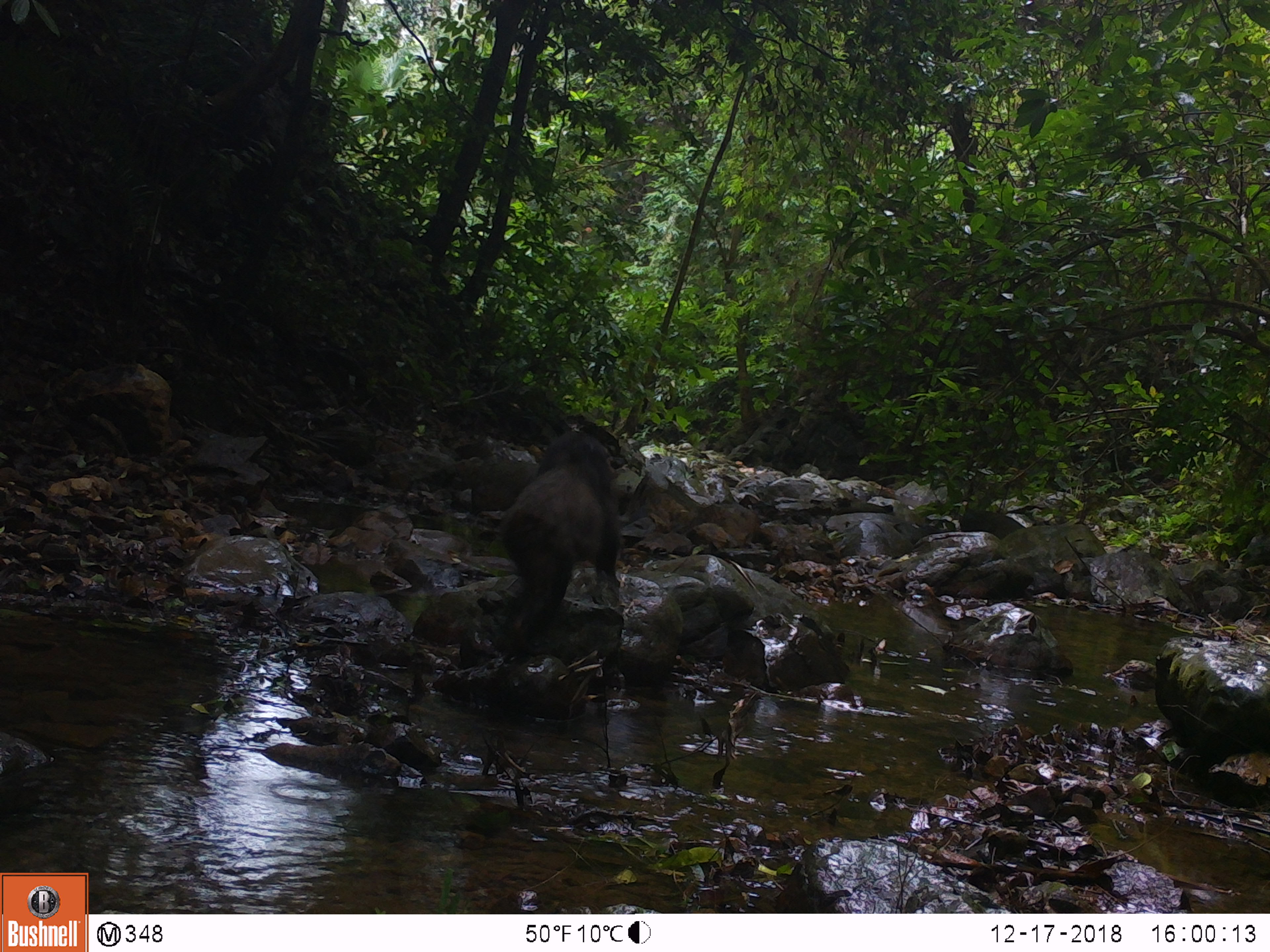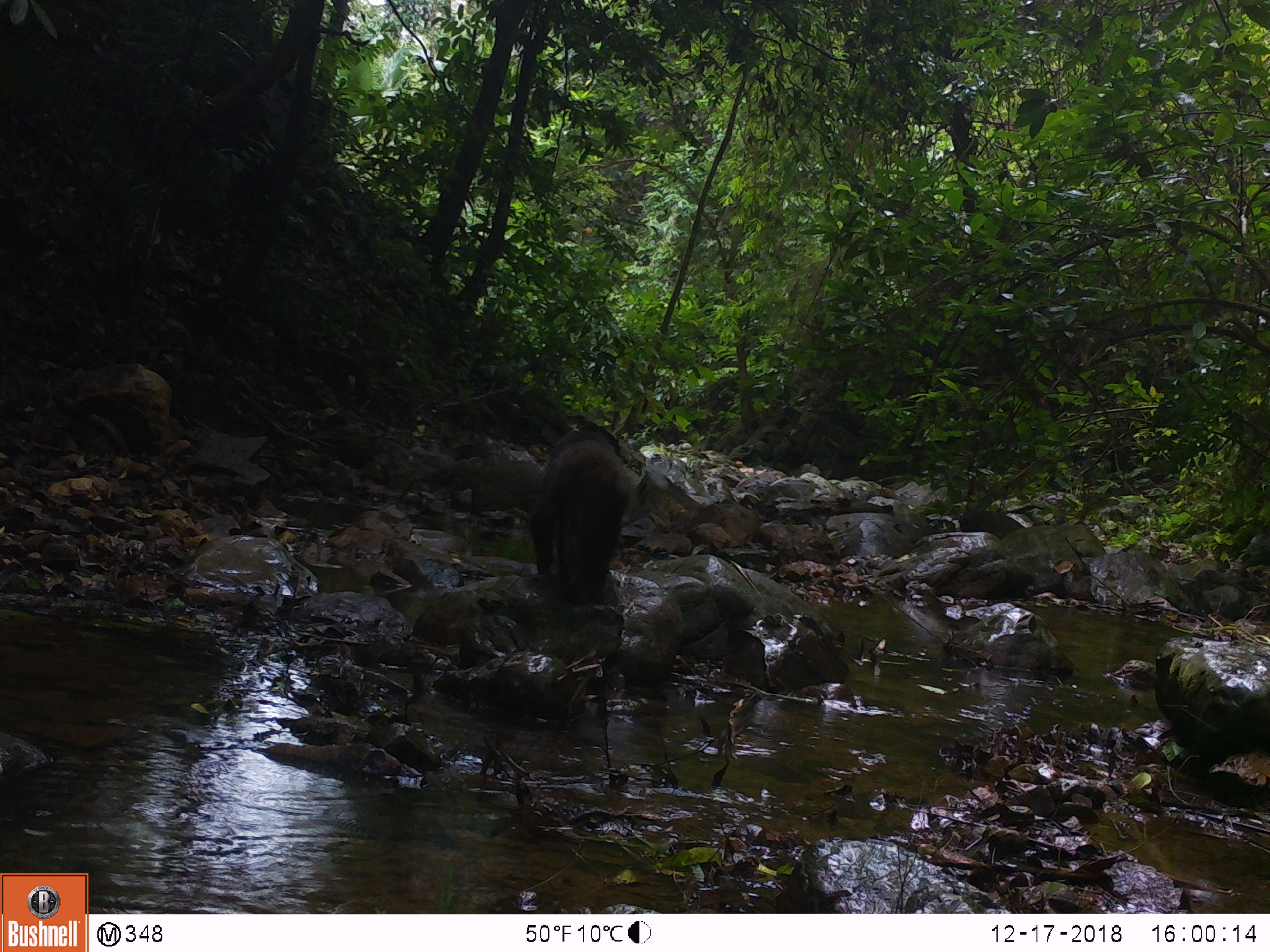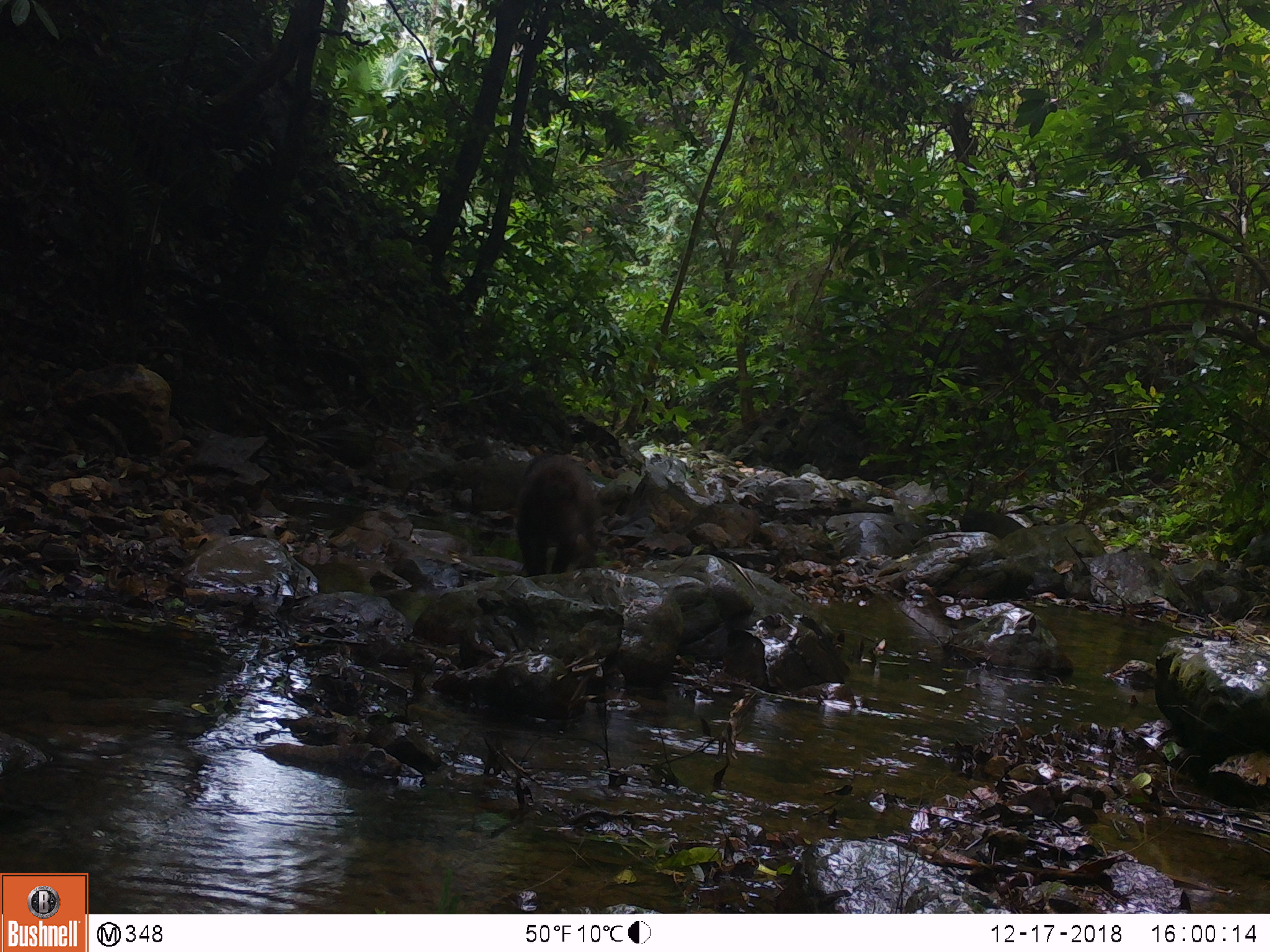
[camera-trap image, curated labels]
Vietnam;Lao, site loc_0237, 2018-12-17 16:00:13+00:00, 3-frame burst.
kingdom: Animalia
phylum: Chordata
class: Mammalia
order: Primates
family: Cercopithecidae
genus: Macaca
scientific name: Macaca arctoides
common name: stump-tailed macaque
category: stump tailed macaque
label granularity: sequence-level